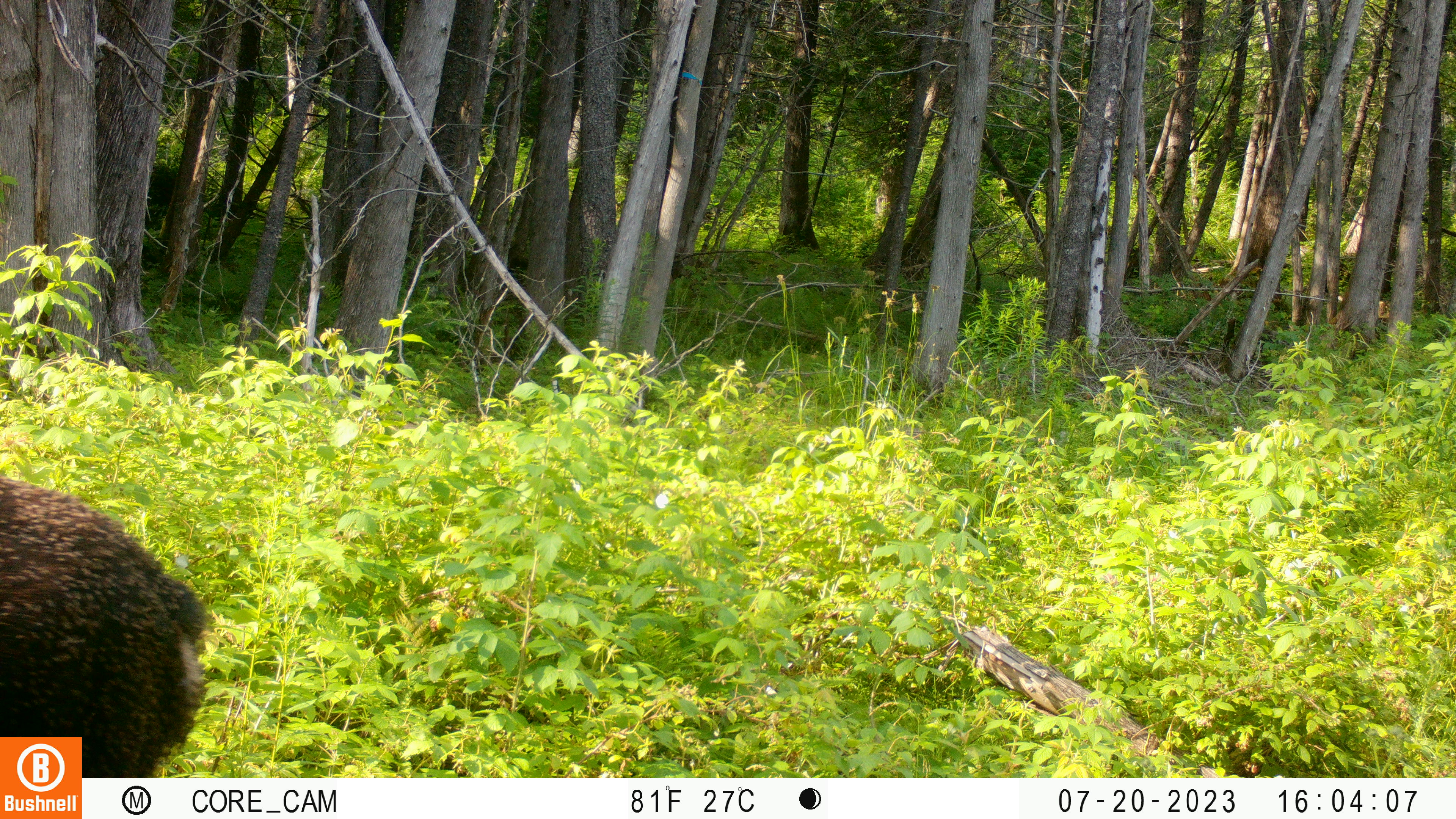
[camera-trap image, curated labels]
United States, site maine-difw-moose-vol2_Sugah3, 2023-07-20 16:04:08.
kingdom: Animalia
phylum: Chordata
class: Mammalia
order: Artiodactyla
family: Cervidae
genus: Alces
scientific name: Alces alces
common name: moose